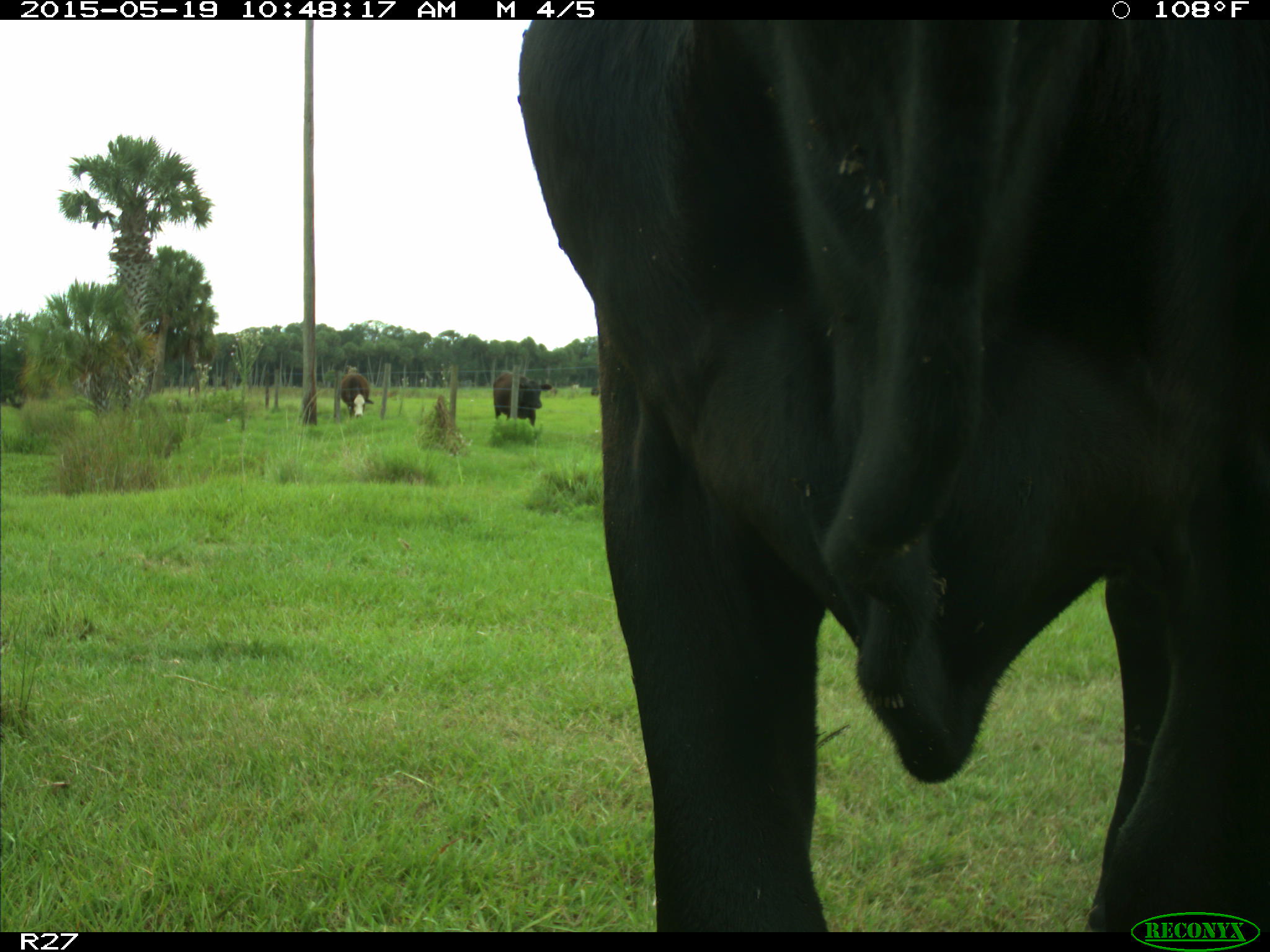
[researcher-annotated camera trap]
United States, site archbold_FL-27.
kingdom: Animalia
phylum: Chordata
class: Mammalia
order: Artiodactyla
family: Bovidae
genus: Bos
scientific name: Bos taurus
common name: domestic cow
Bos taurus (domestic cow).